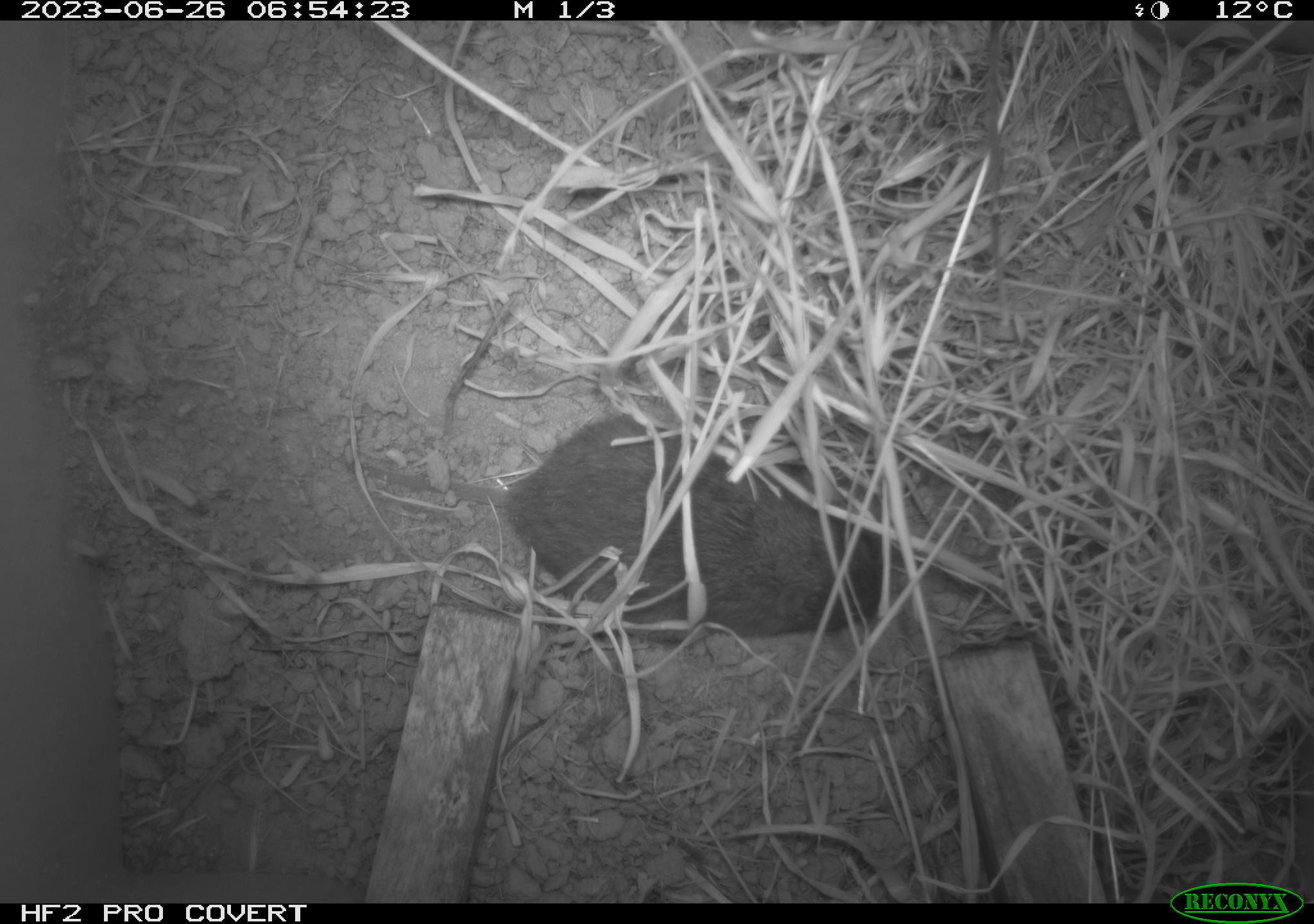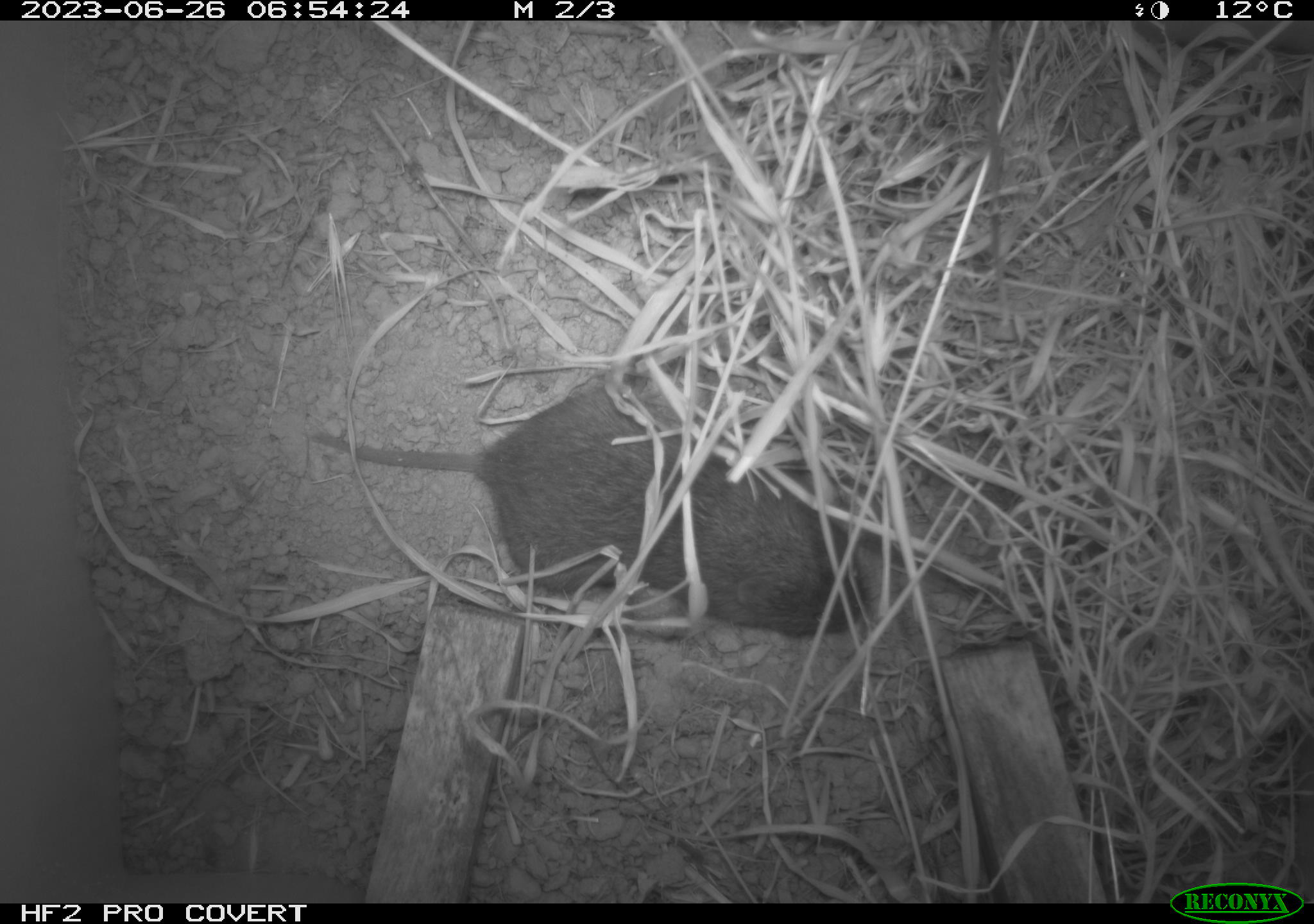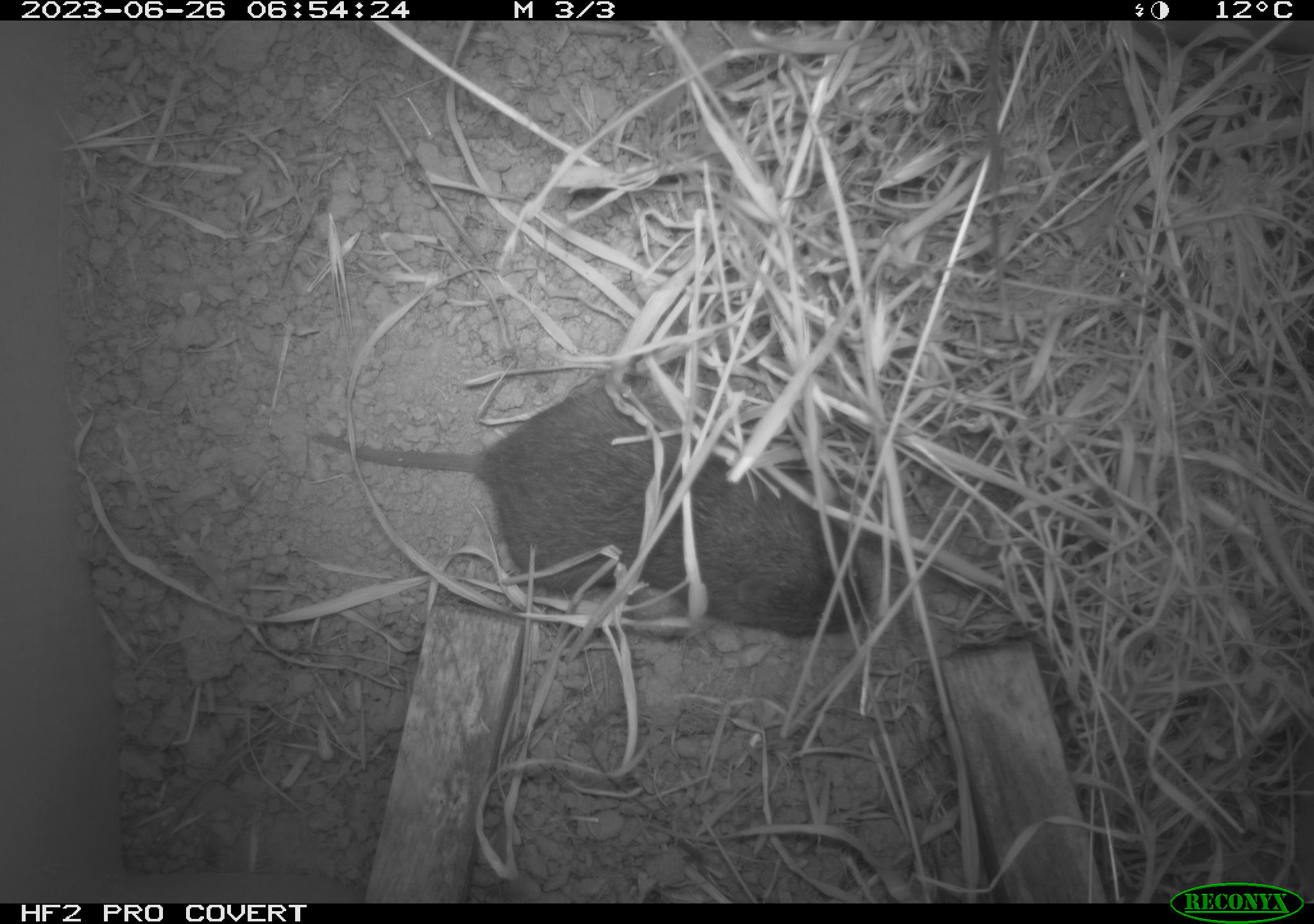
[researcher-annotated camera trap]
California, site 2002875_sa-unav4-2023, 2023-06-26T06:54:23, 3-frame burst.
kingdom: Animalia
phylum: Chordata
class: Mammalia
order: Rodentia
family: Cricetidae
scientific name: Arvicolinae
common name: voles, lemmings, and muskrats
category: arvicolinae subfamily